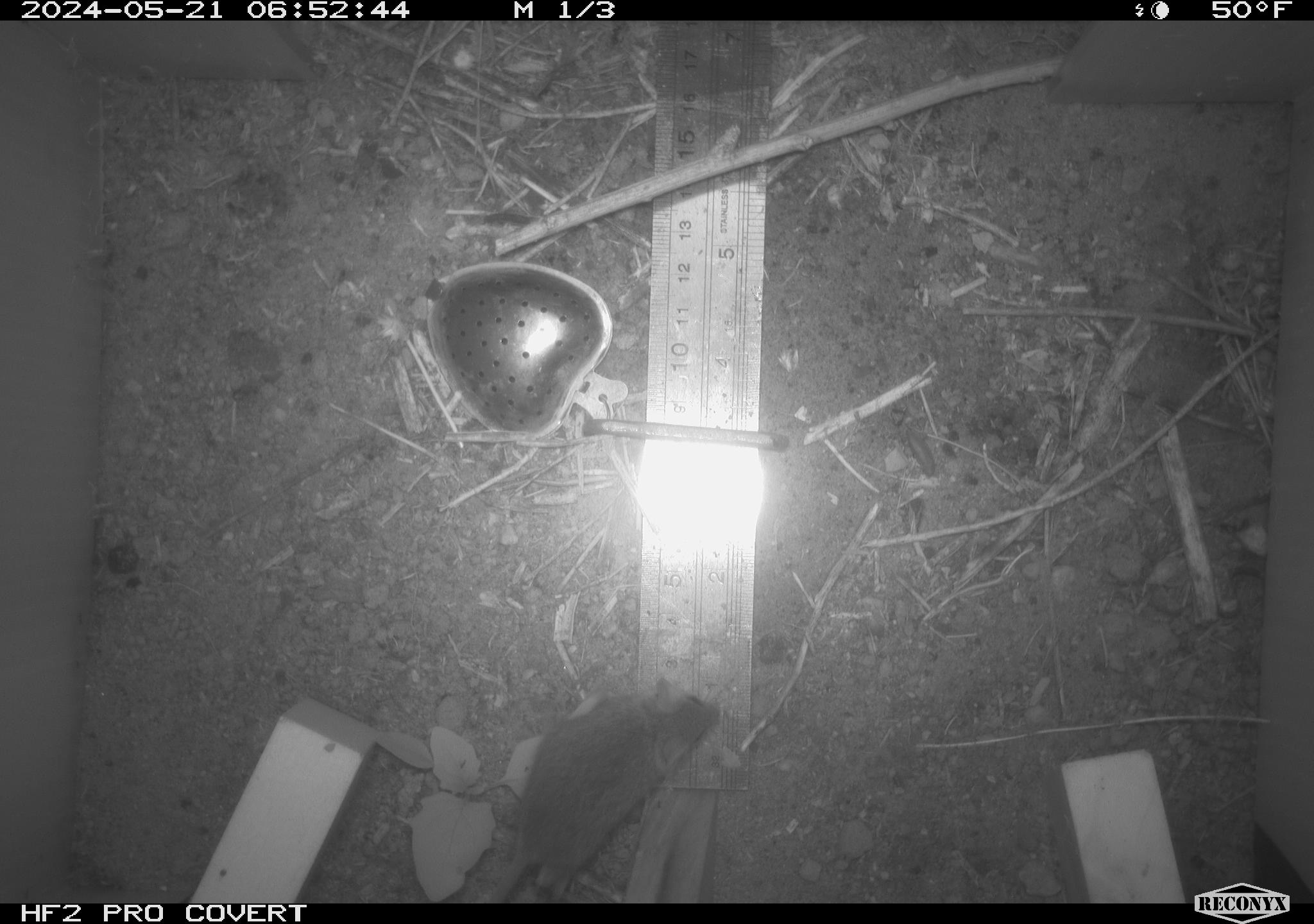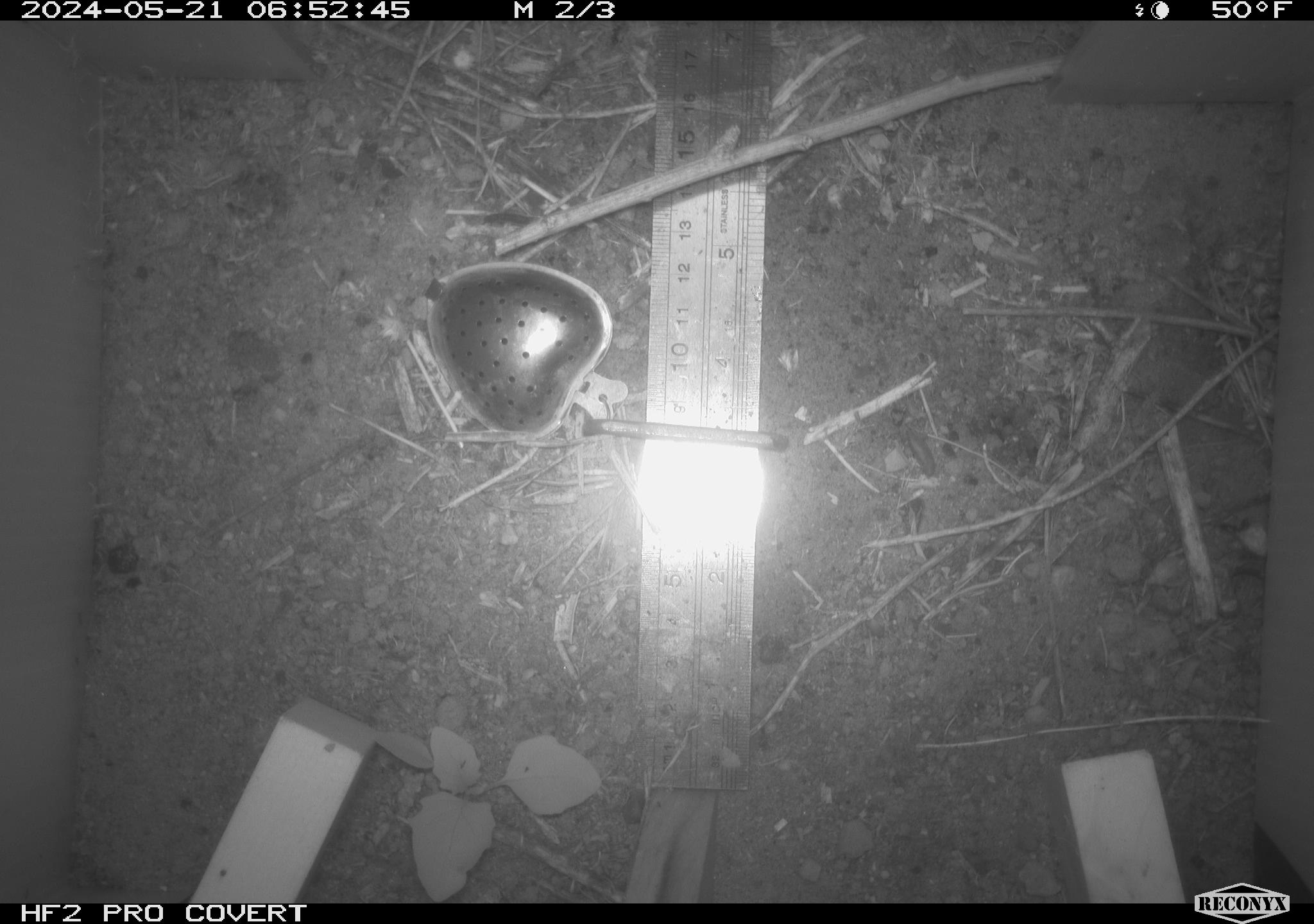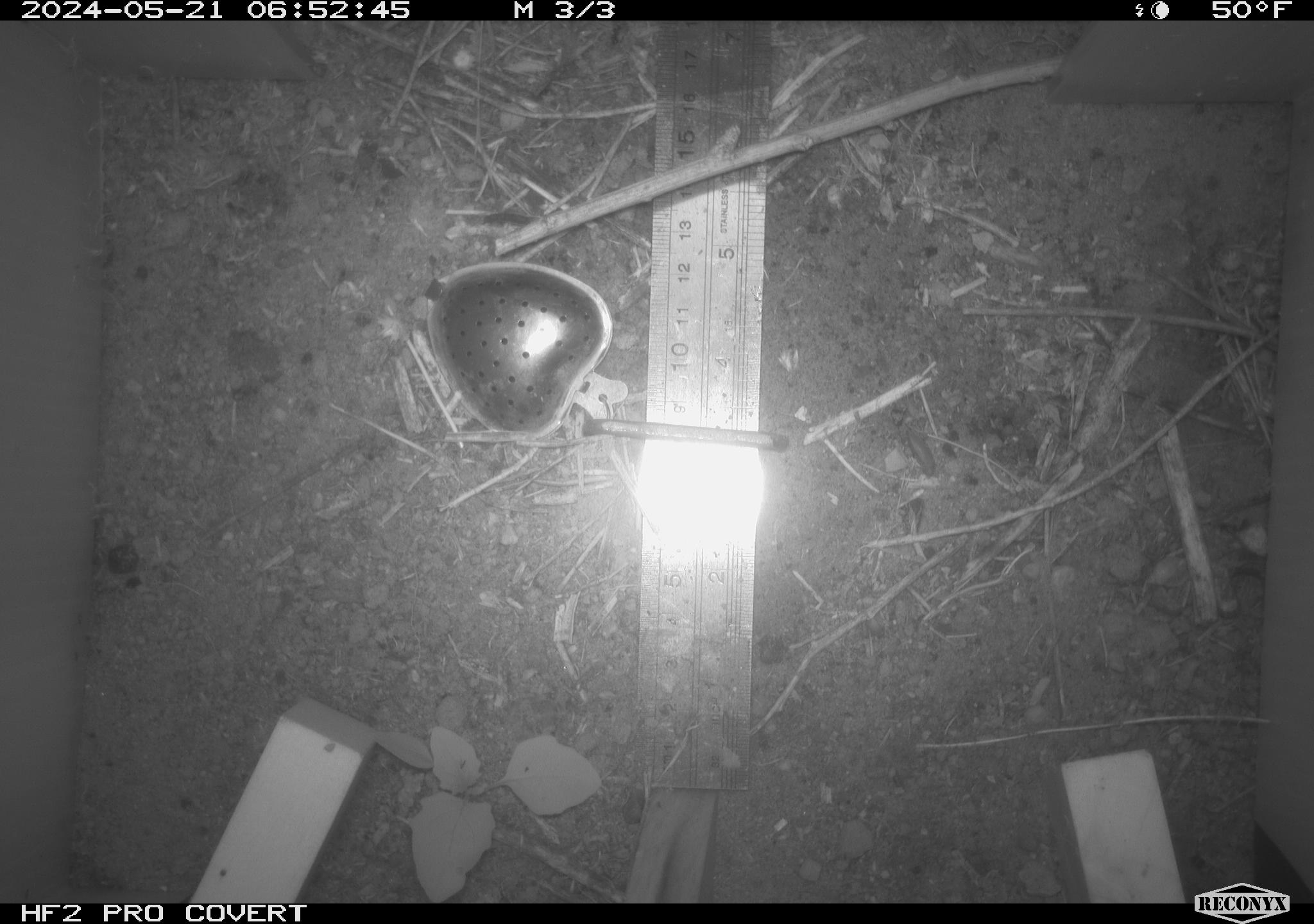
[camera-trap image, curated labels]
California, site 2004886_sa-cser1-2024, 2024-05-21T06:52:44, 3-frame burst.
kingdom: Animalia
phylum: Chordata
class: Mammalia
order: Rodentia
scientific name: Rodentia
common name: rodent